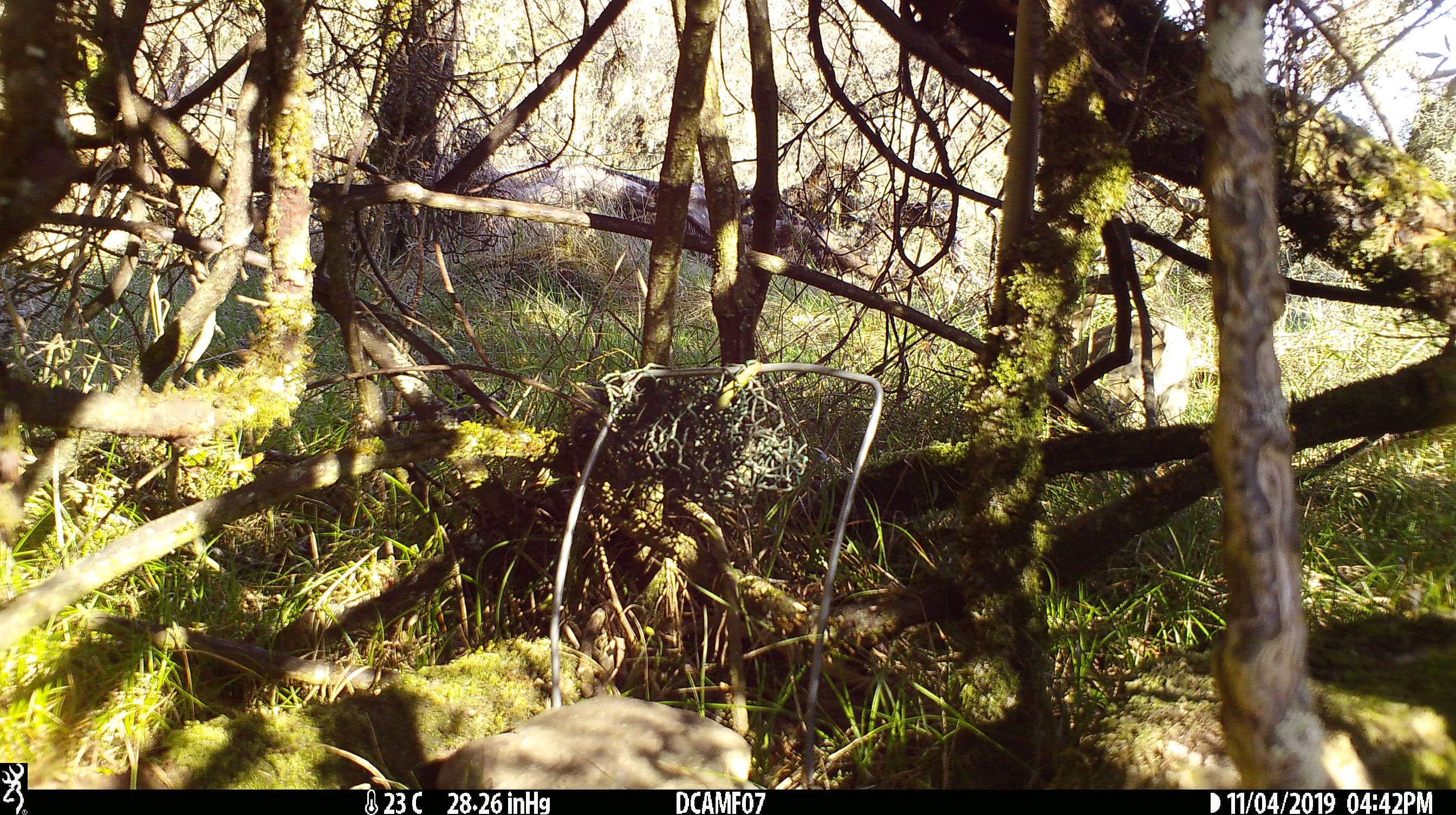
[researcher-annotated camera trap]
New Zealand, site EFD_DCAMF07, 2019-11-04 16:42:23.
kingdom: Animalia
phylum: Chordata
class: Mammalia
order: Lagomorpha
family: Leporidae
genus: Oryctolagus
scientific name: Oryctolagus cuniculus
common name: european rabbit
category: rabbit